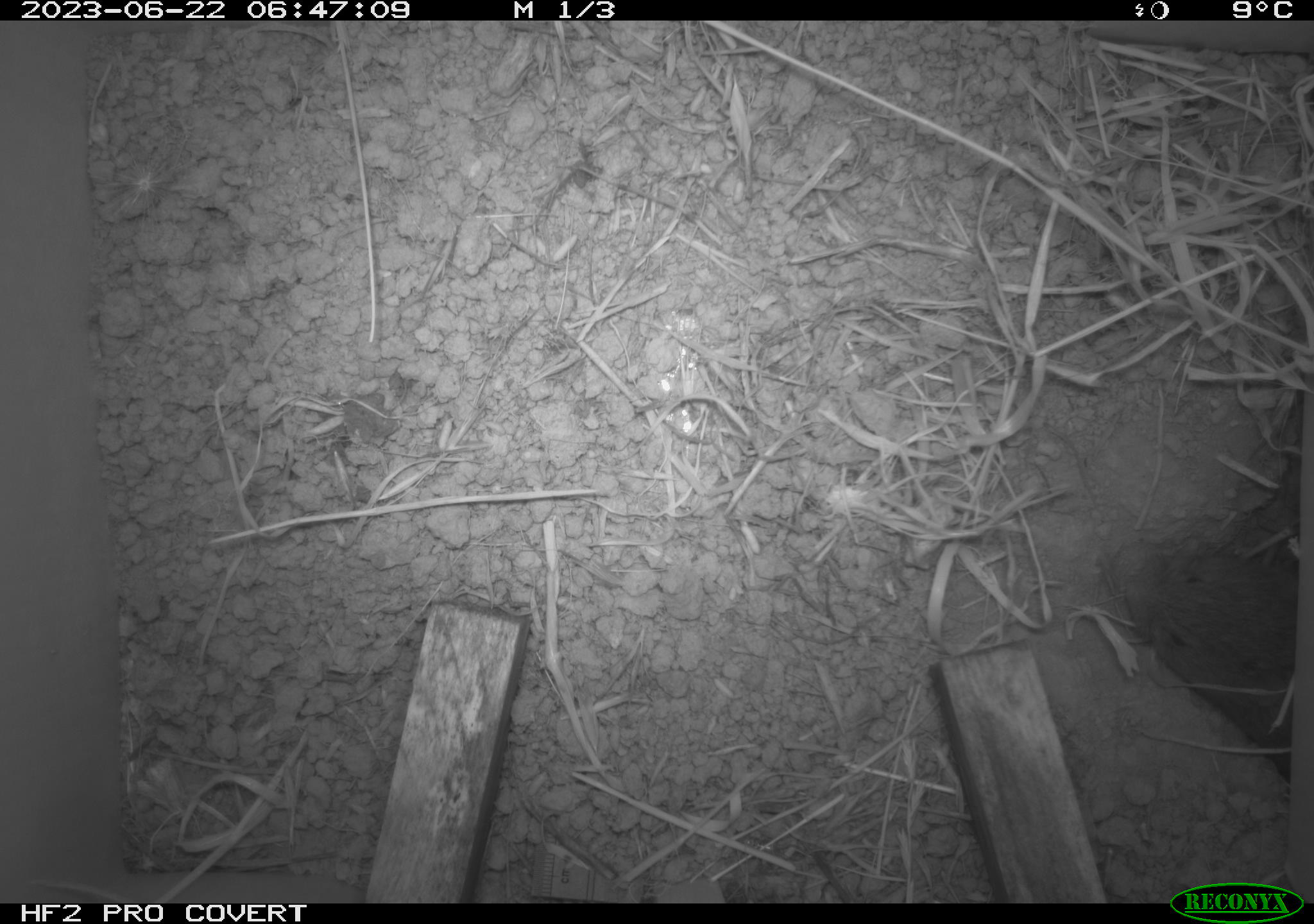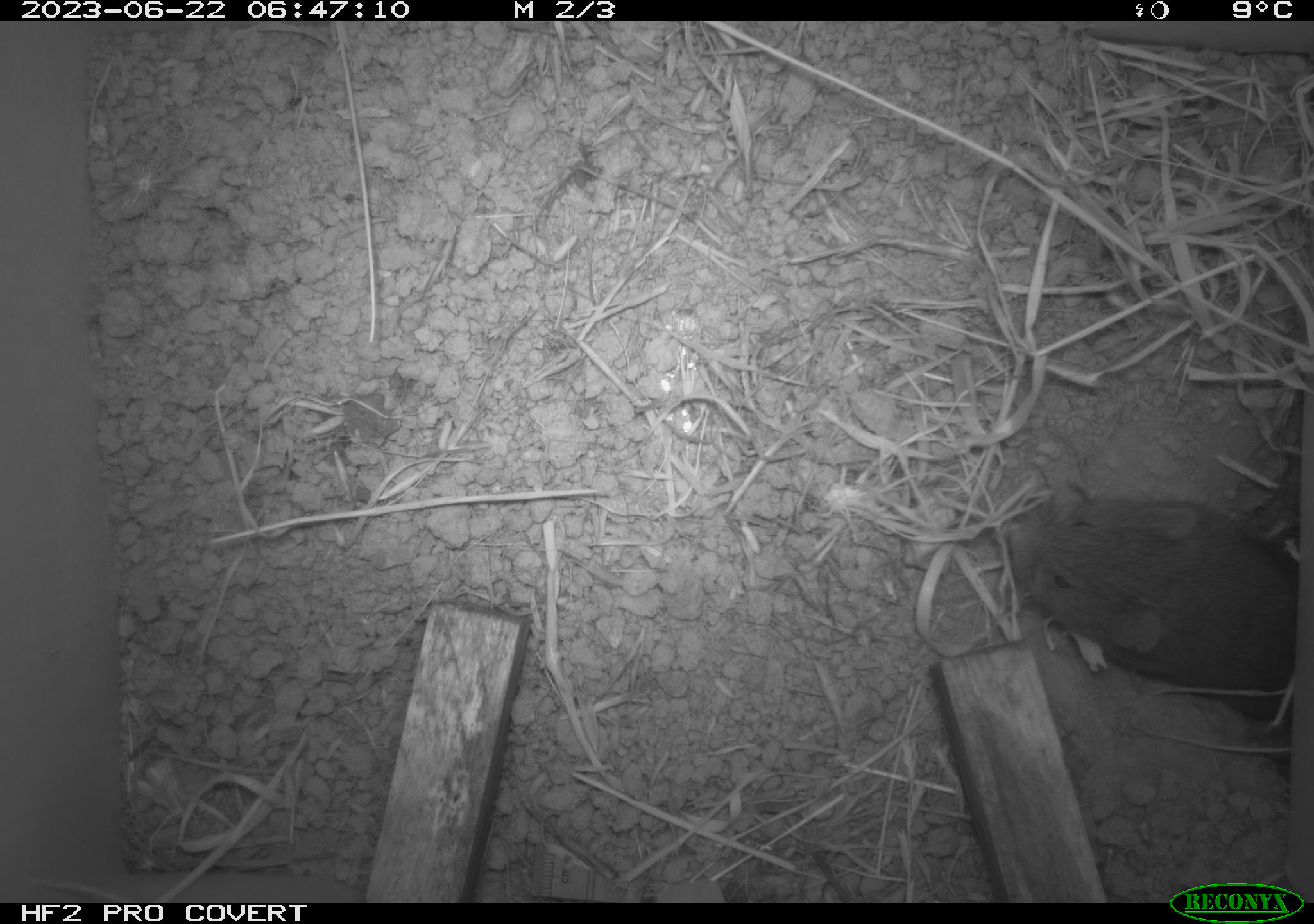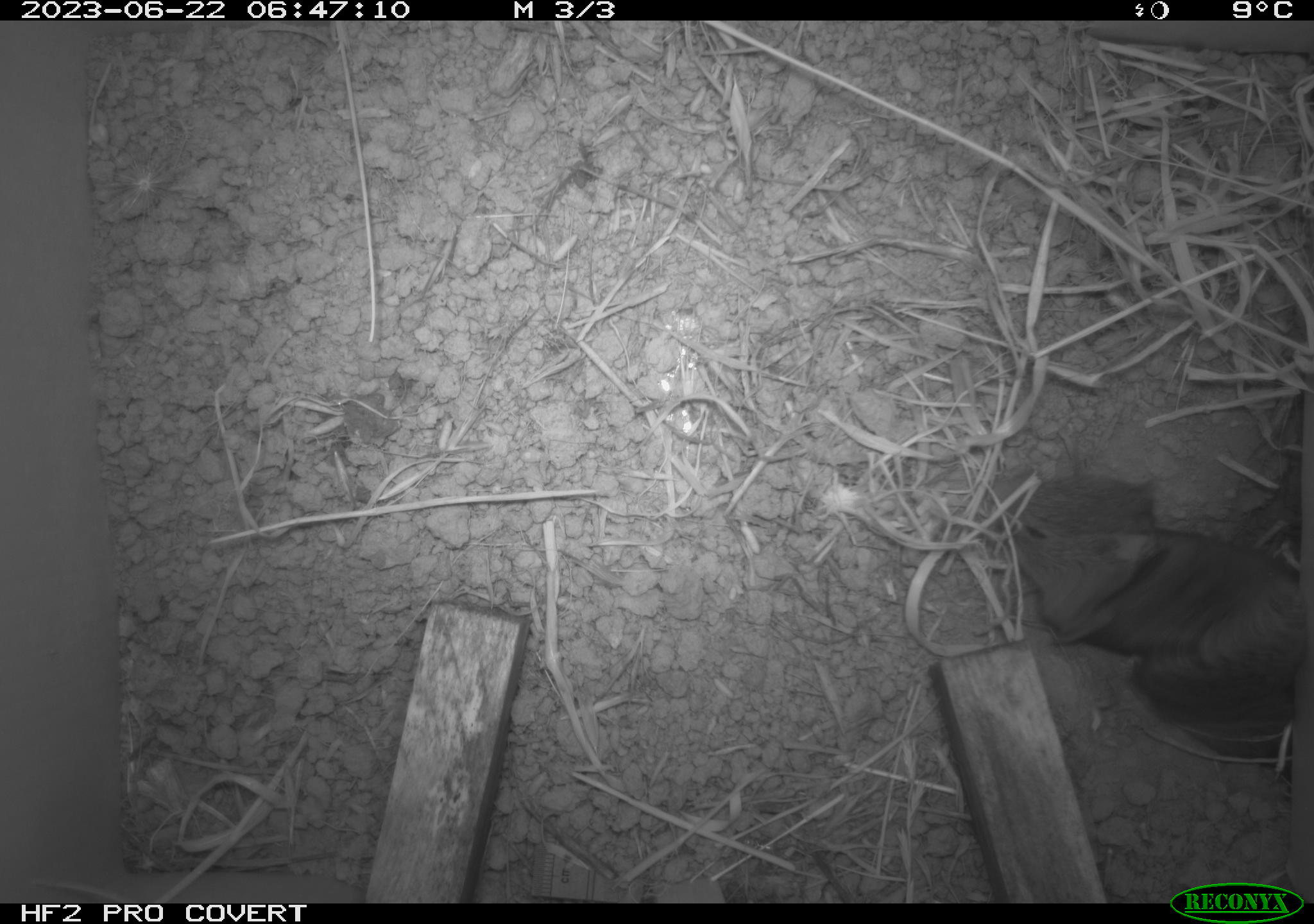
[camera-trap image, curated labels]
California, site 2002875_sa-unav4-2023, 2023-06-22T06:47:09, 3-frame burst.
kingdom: Animalia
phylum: Chordata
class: Mammalia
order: Rodentia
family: Cricetidae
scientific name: Arvicolinae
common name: voles, lemmings, and muskrats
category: arvicolinae subfamily